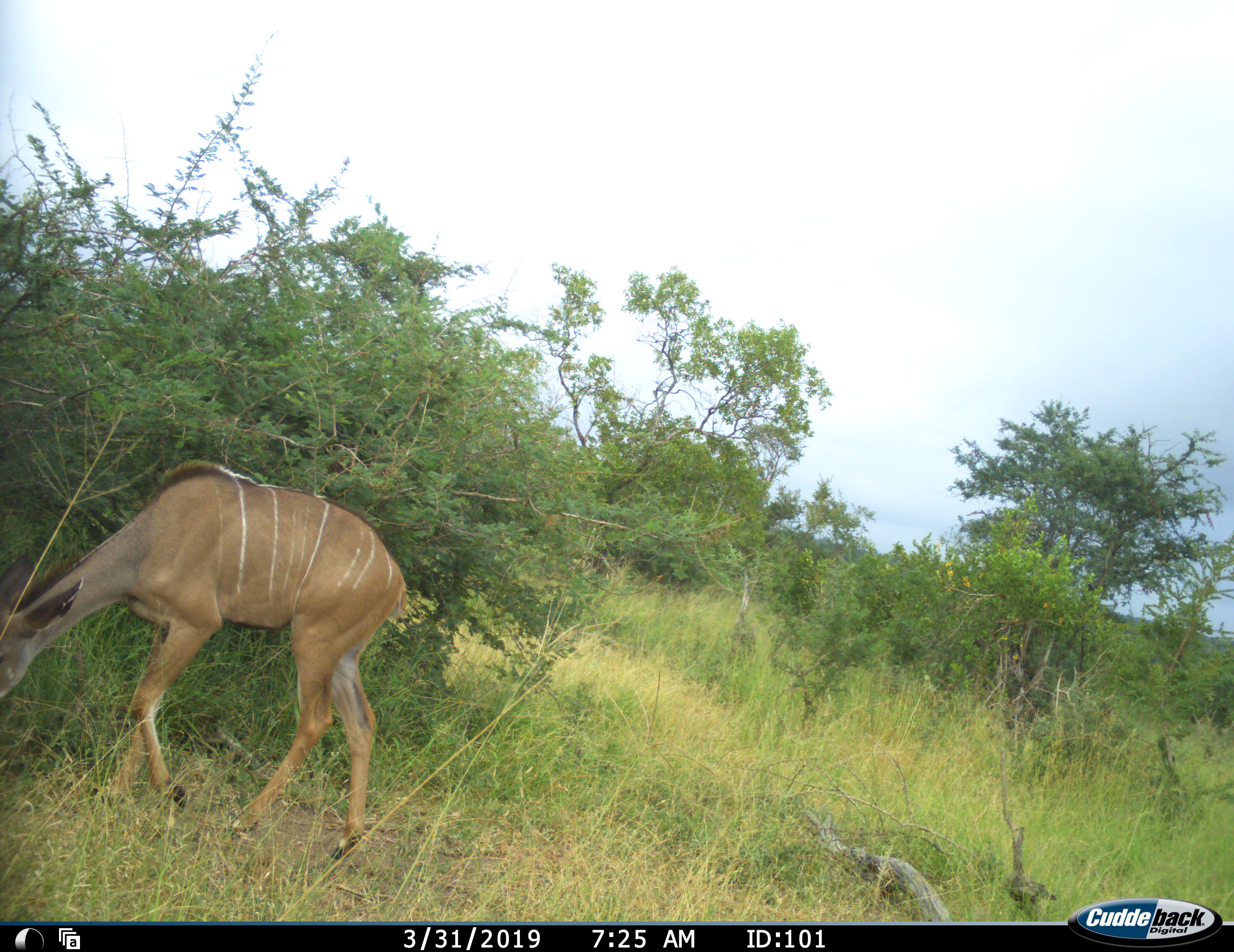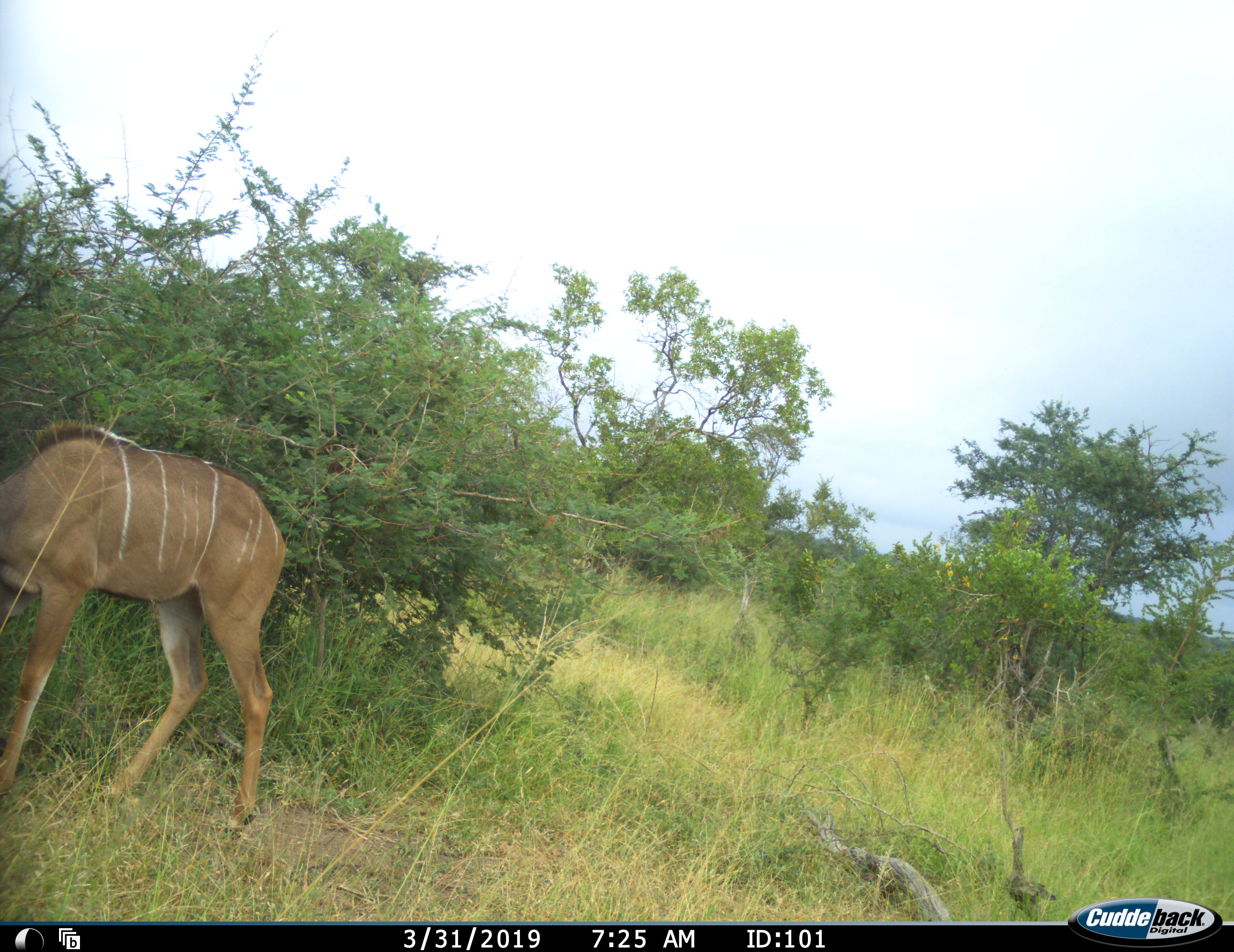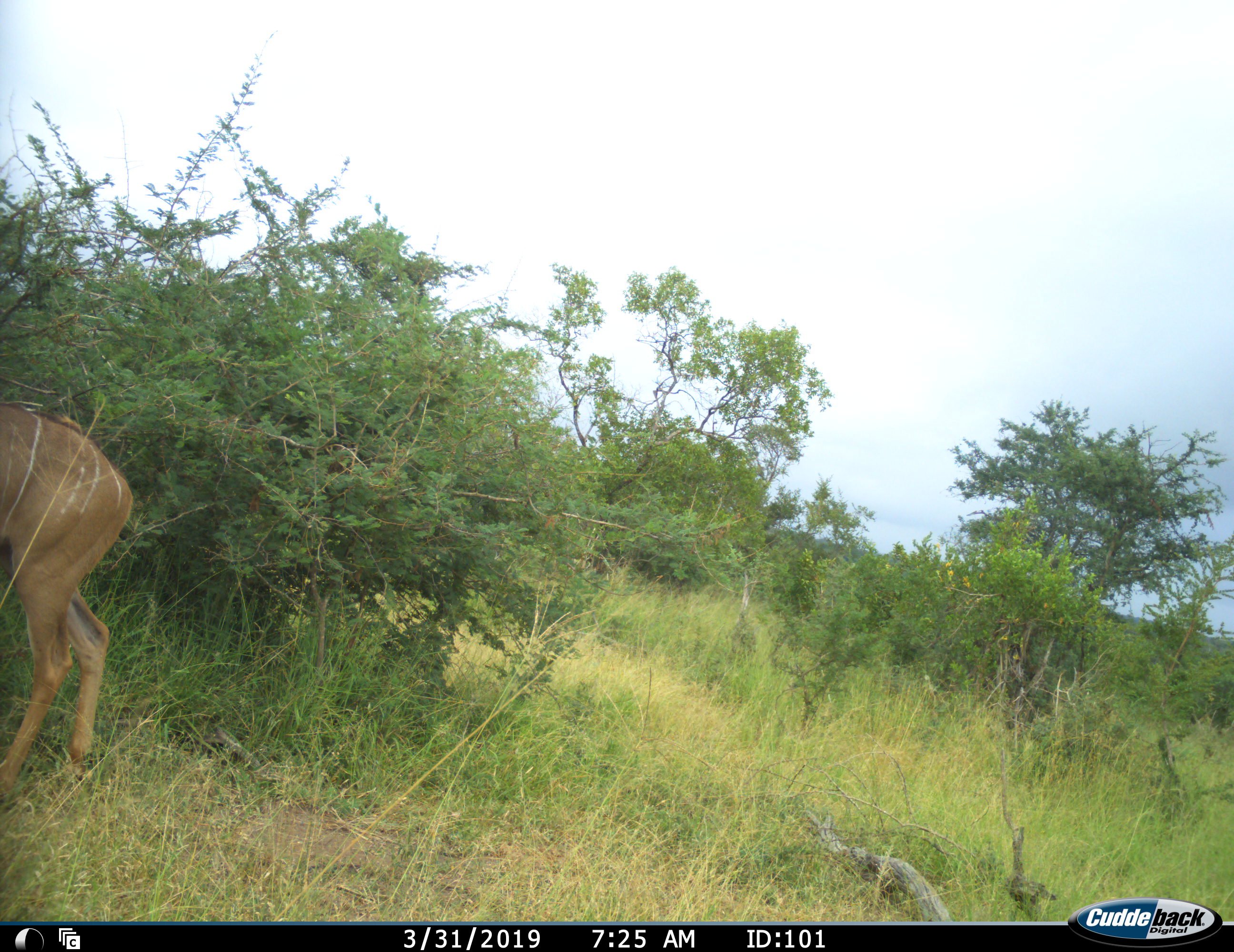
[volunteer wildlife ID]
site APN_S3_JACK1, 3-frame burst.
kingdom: Animalia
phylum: Chordata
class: Mammalia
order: Artiodactyla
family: Bovidae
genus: Tragelaphus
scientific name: Tragelaphus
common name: kudu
Kudu (Tragelaphus), count 1. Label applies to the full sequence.